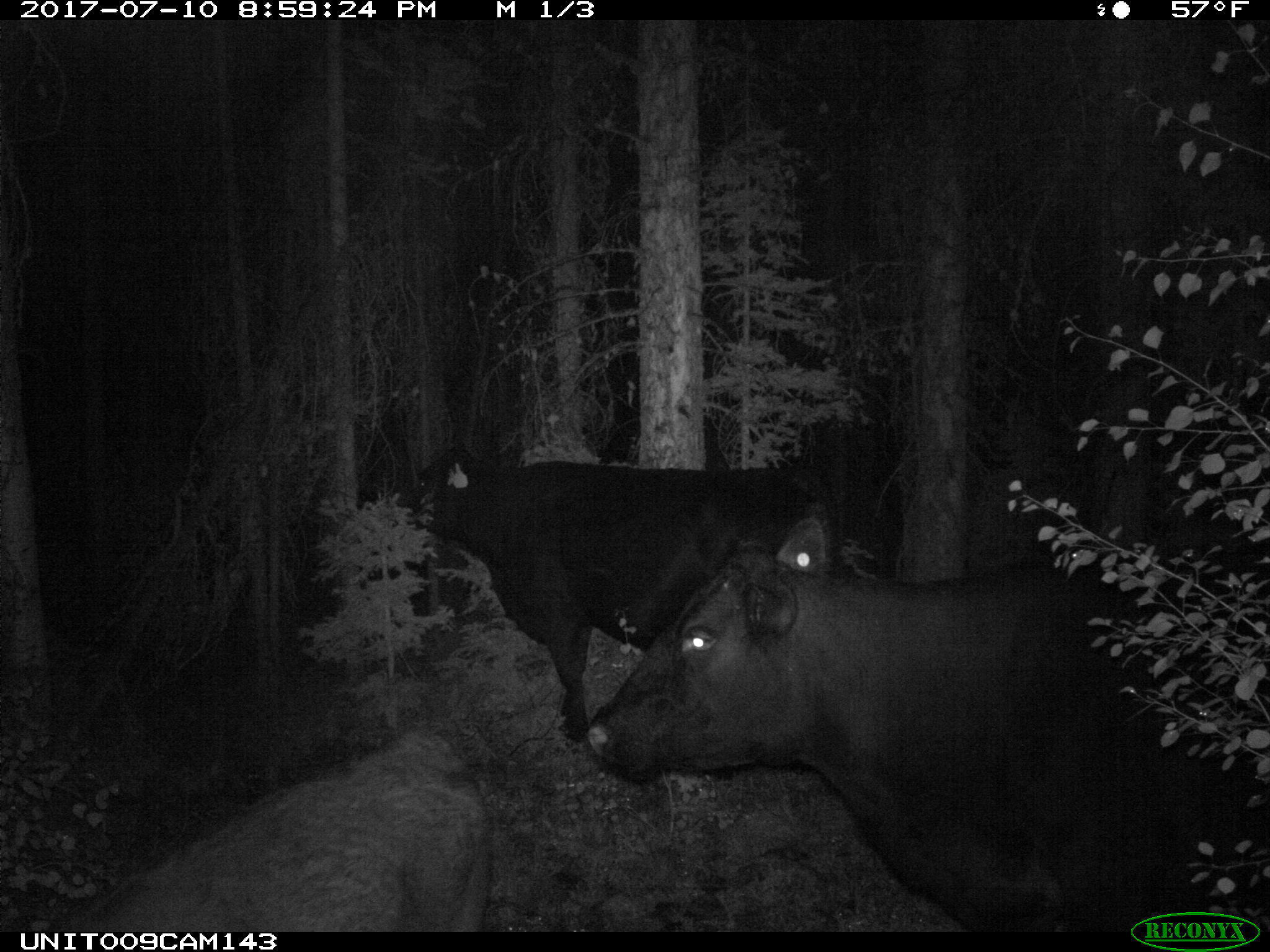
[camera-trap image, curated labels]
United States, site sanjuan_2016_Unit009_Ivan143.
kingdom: Animalia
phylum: Chordata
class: Mammalia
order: Artiodactyla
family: Bovidae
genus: Bos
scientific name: Bos taurus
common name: domestic cow